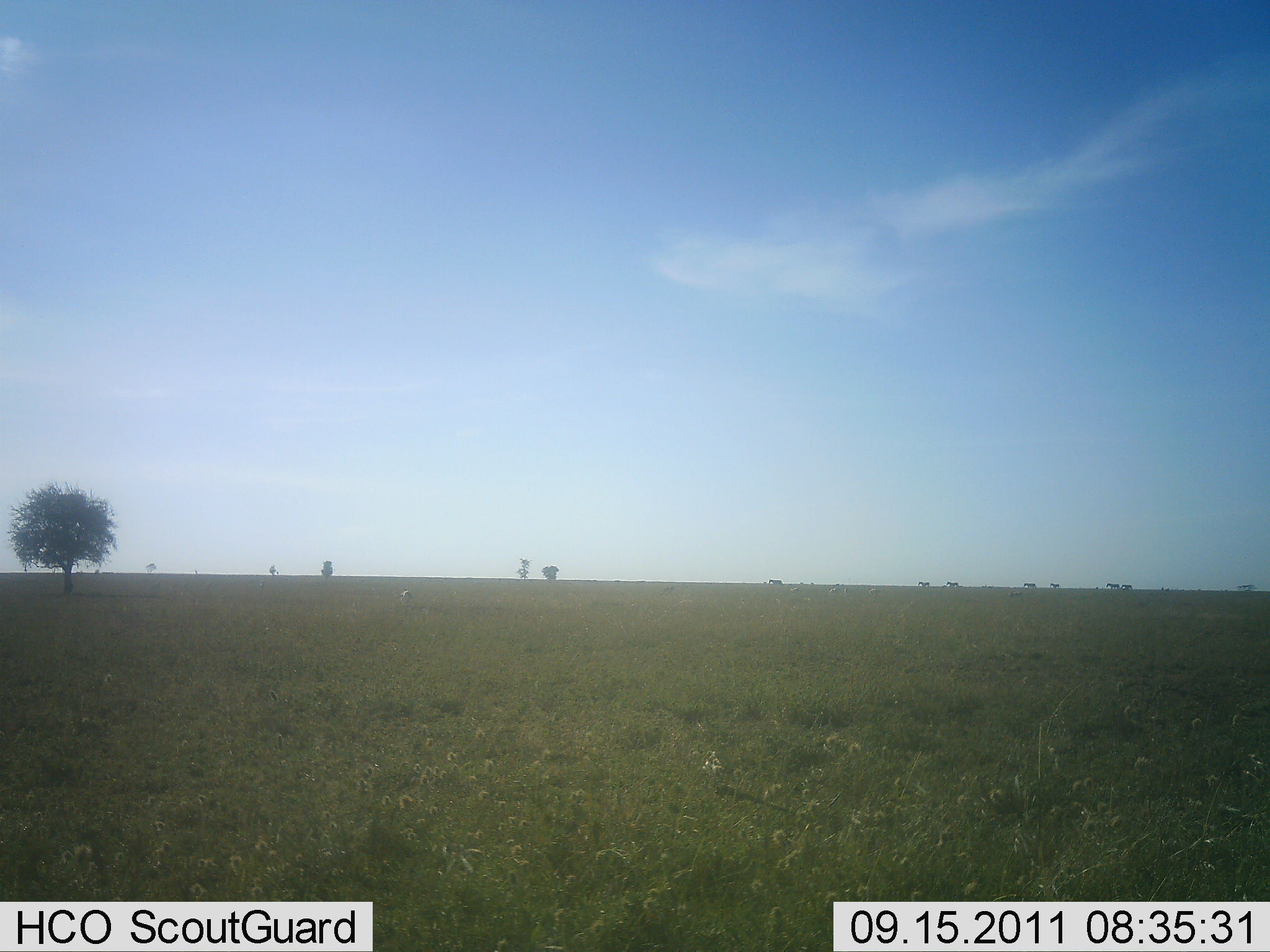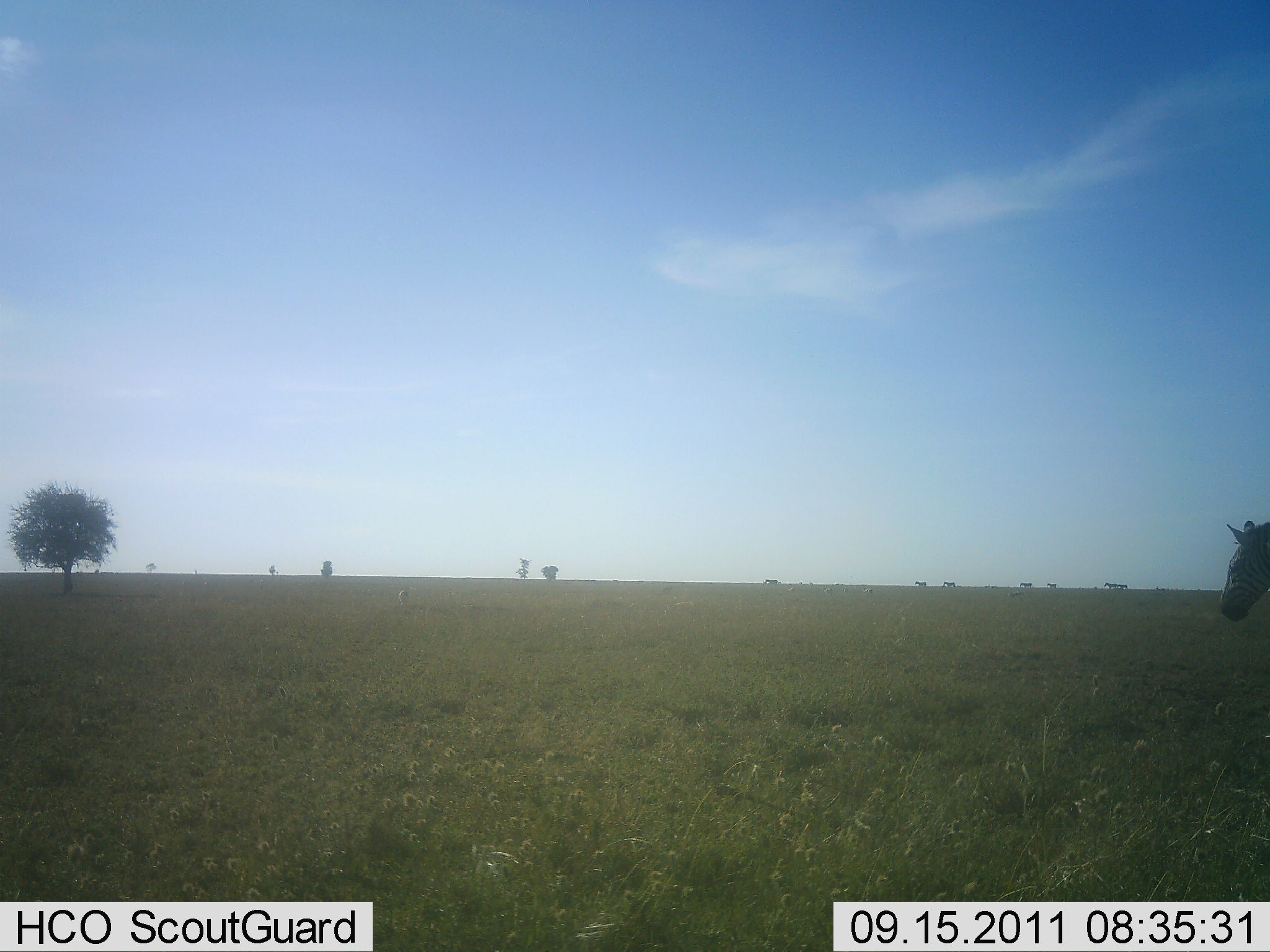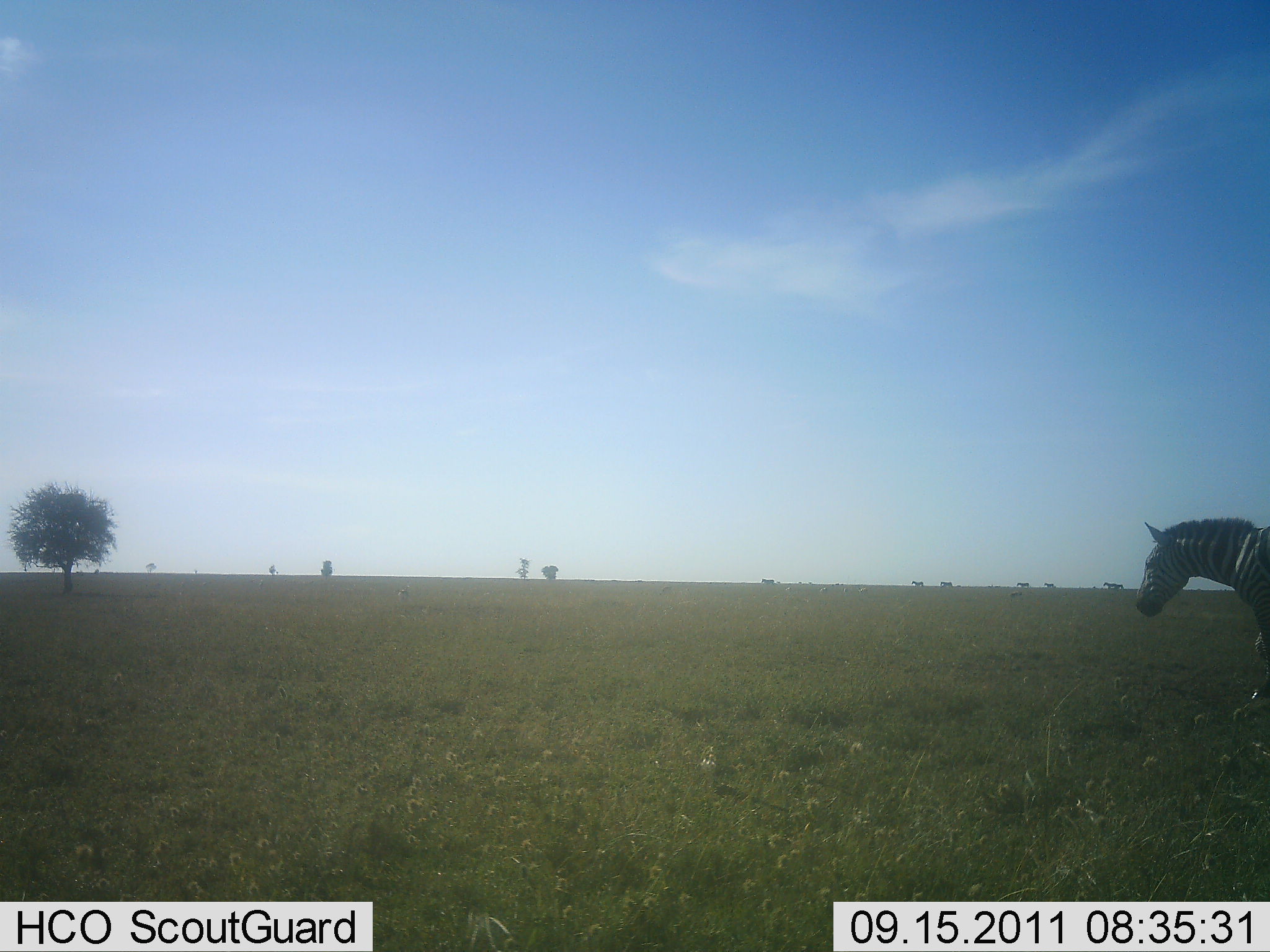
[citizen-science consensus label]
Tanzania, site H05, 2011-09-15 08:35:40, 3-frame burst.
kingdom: Animalia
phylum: Chordata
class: Mammalia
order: Perissodactyla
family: Equidae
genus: Equus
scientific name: Equus quagga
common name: plains zebra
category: zebra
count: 1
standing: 0%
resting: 0%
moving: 100%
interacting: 0%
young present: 0%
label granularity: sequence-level